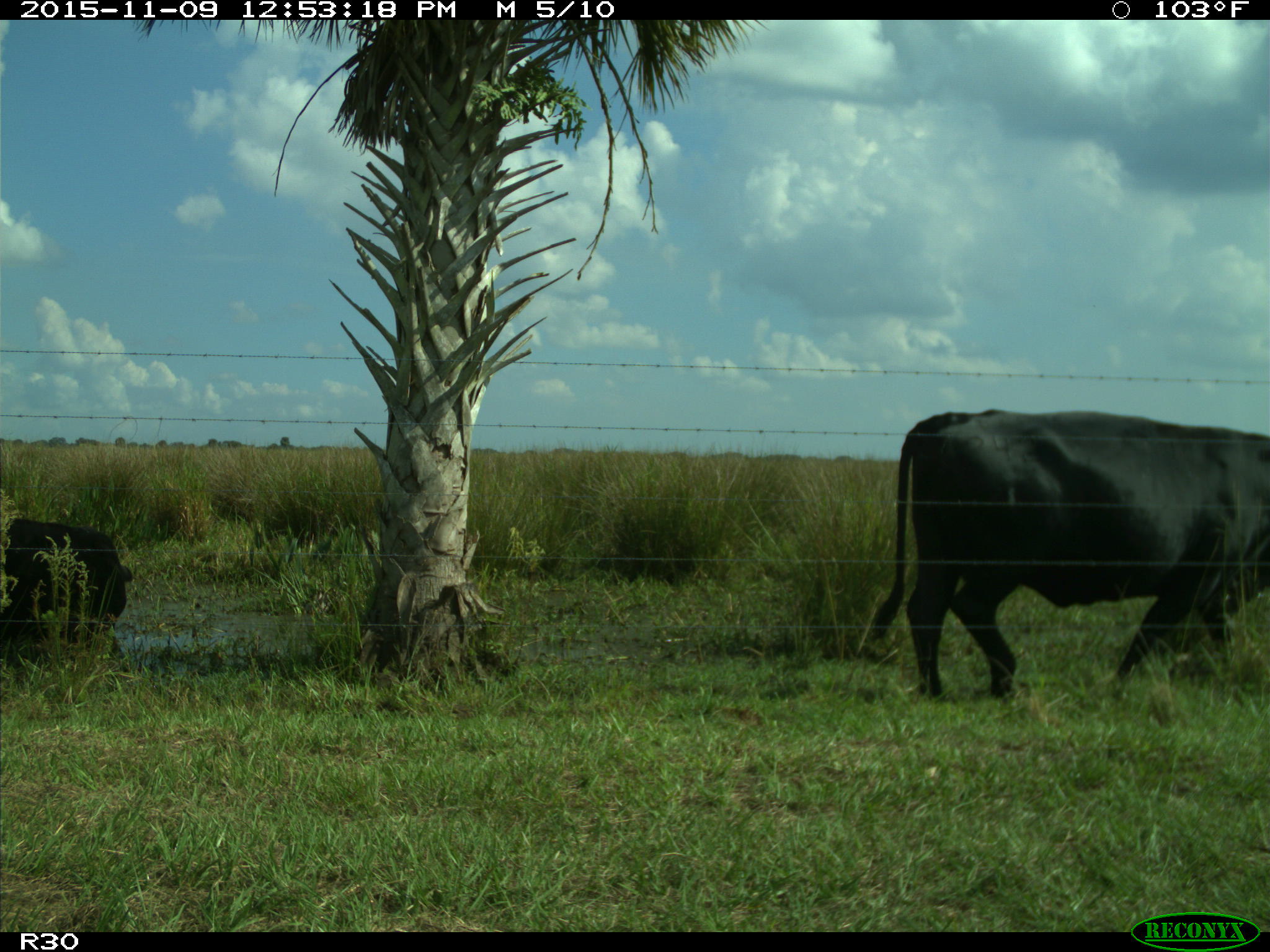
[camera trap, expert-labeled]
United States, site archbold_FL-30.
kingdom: Animalia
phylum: Chordata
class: Mammalia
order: Artiodactyla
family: Bovidae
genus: Bos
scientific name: Bos taurus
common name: domestic cow